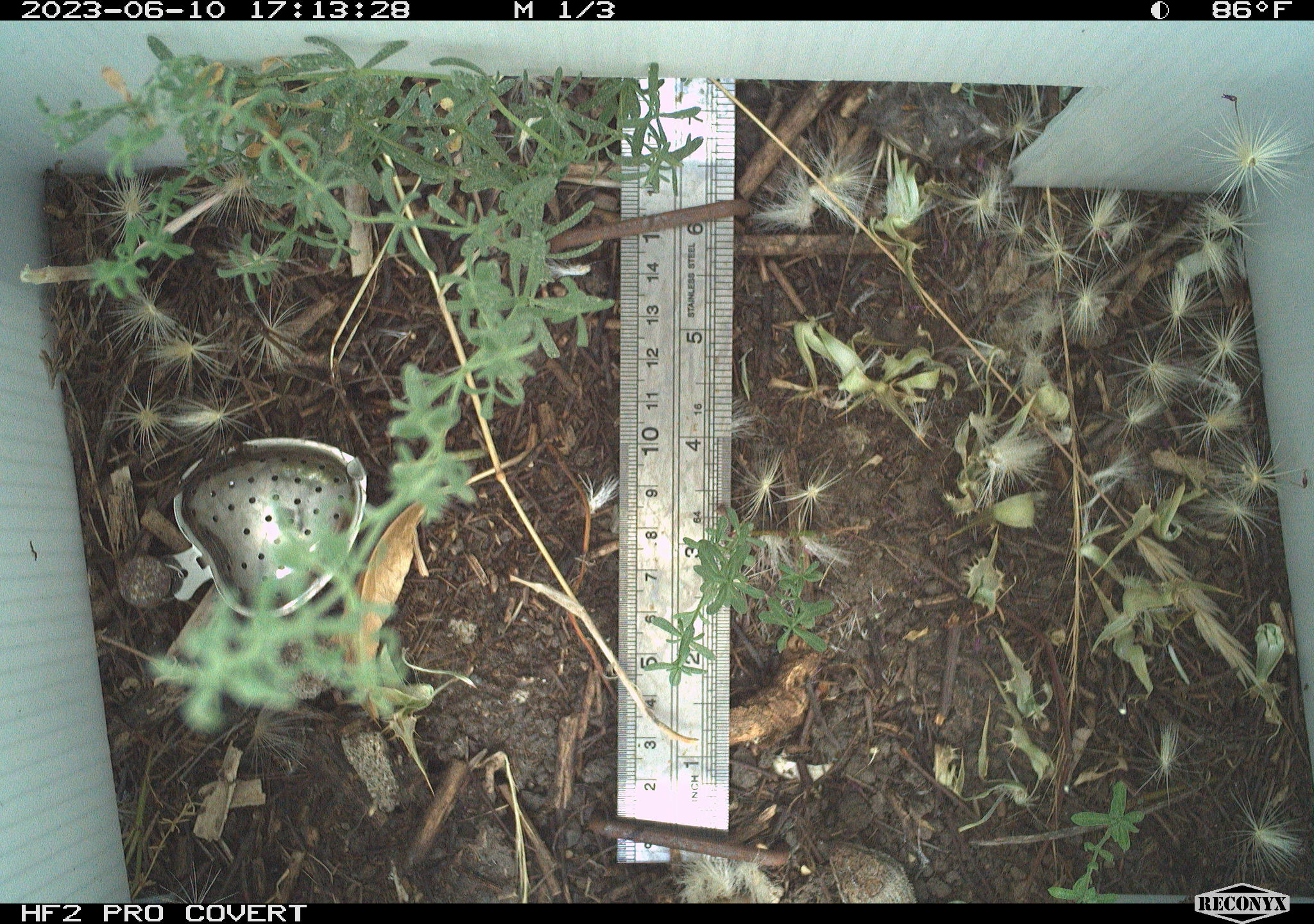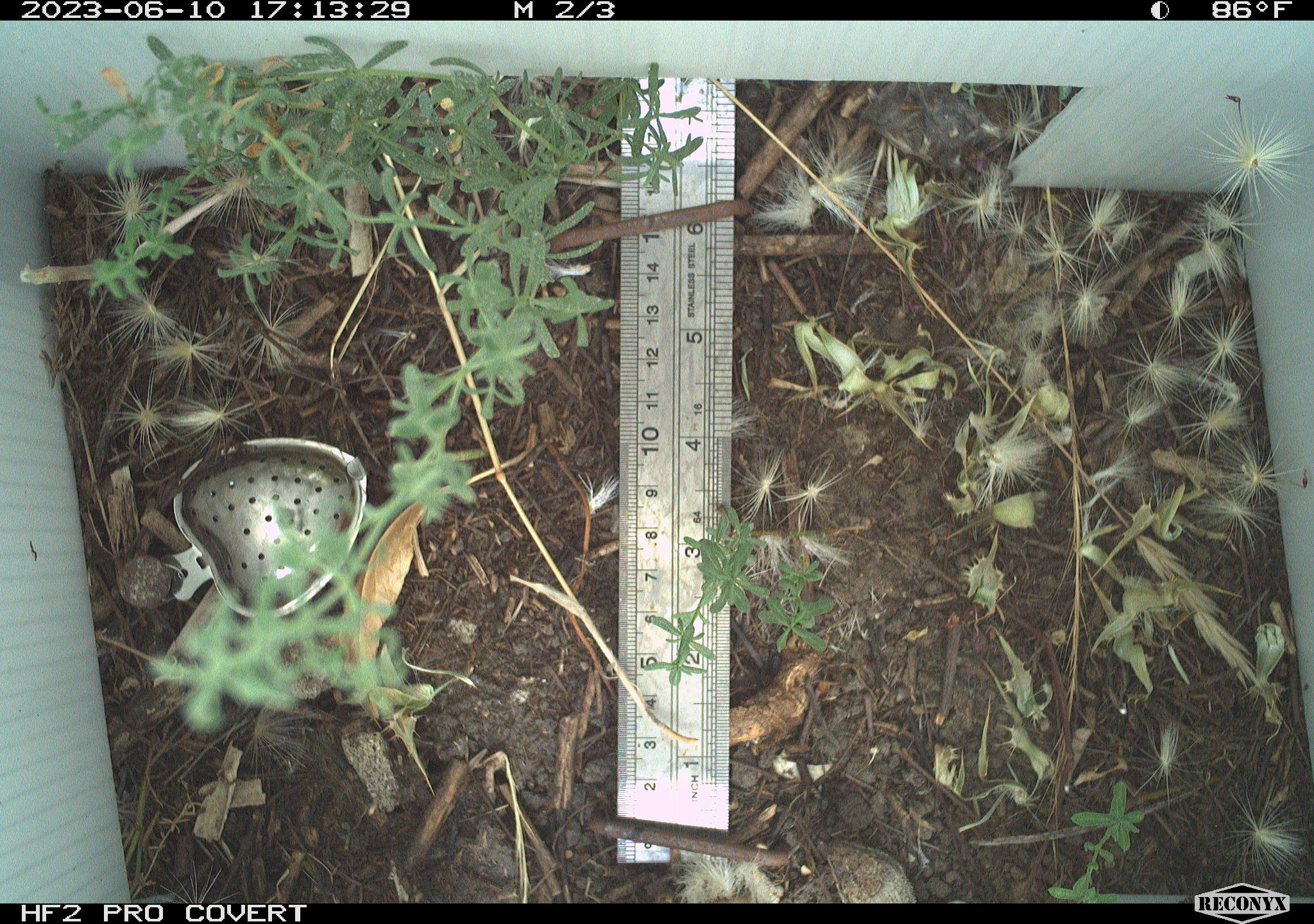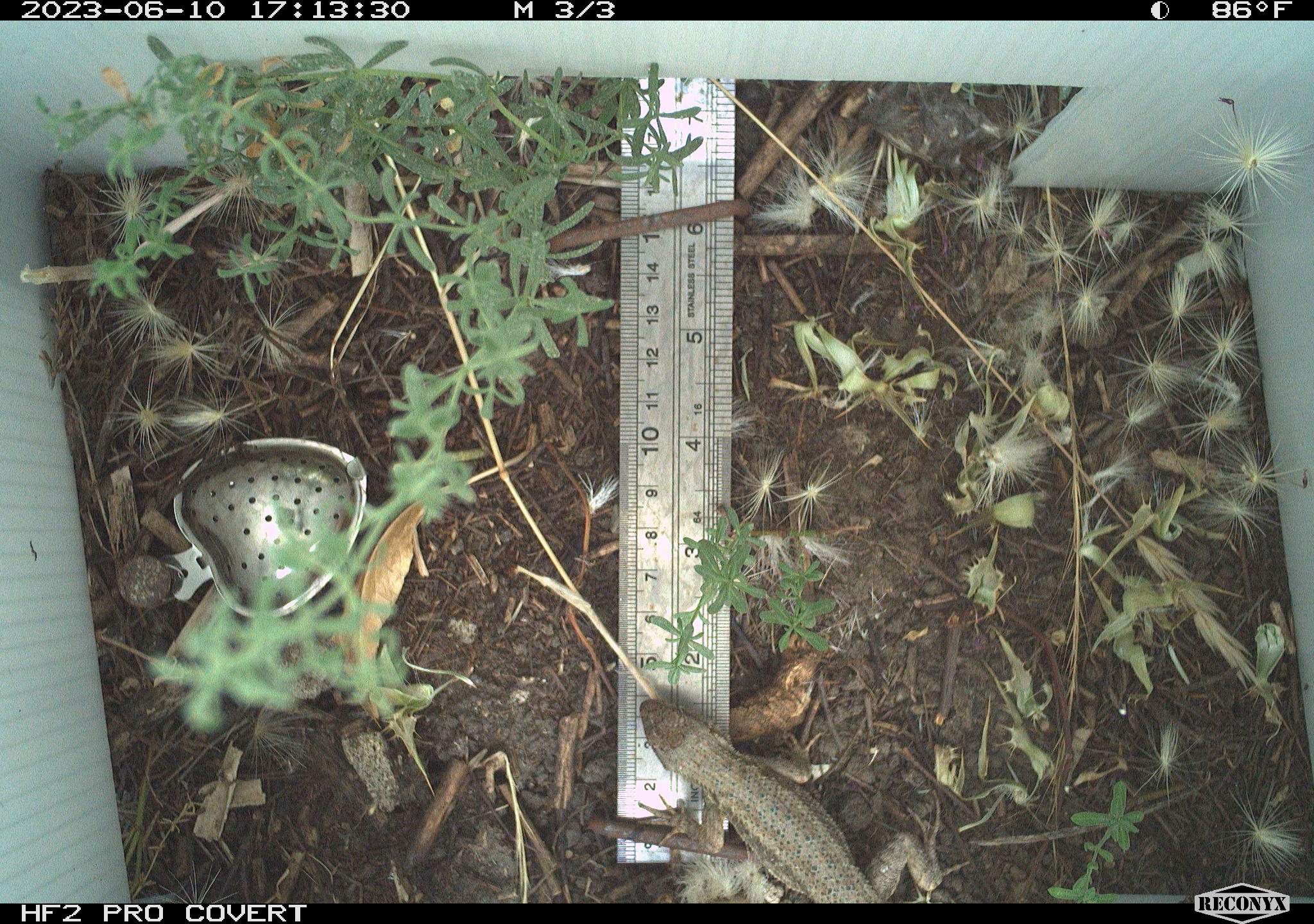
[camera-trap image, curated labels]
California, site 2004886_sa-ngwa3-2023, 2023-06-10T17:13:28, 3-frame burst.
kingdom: Animalia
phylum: Chordata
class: Reptilia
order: Squamata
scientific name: Squamata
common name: lizards and snakes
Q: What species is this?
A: Lizards and snakes (Squamata).